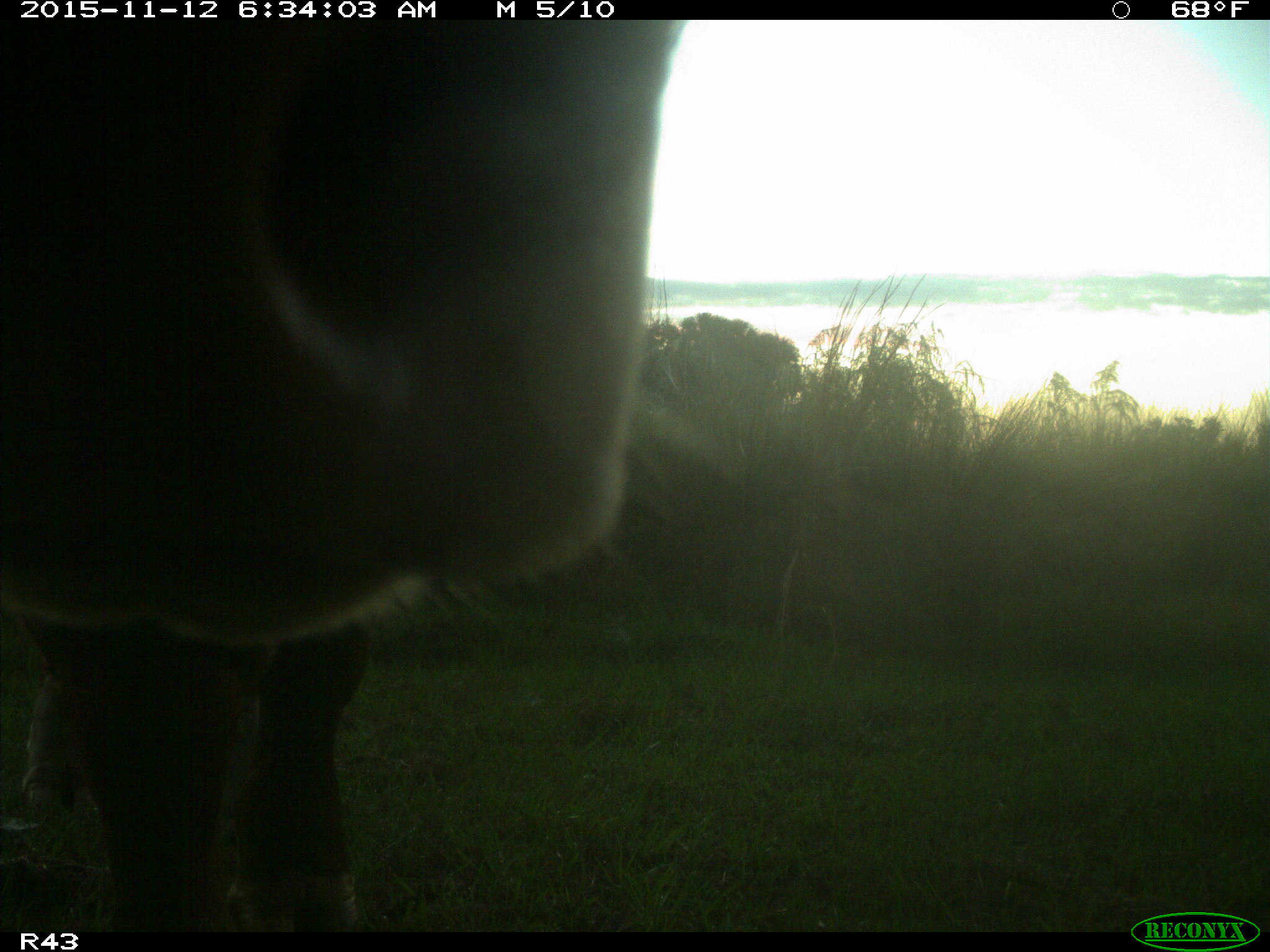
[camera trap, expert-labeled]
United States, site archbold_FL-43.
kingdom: Animalia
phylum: Chordata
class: Mammalia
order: Artiodactyla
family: Bovidae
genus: Bos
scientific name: Bos taurus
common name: domestic cow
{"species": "Bos taurus (domestic cow)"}